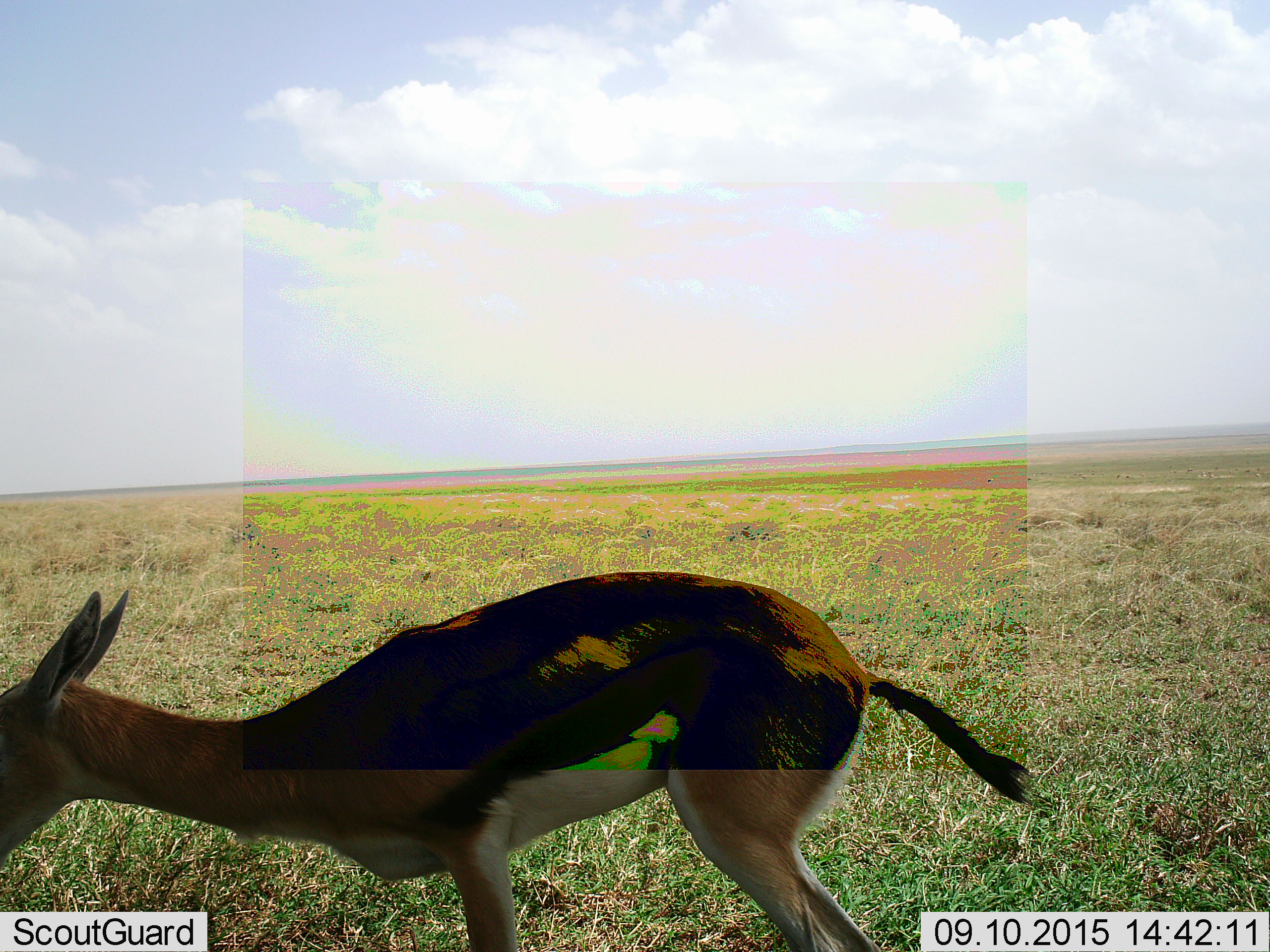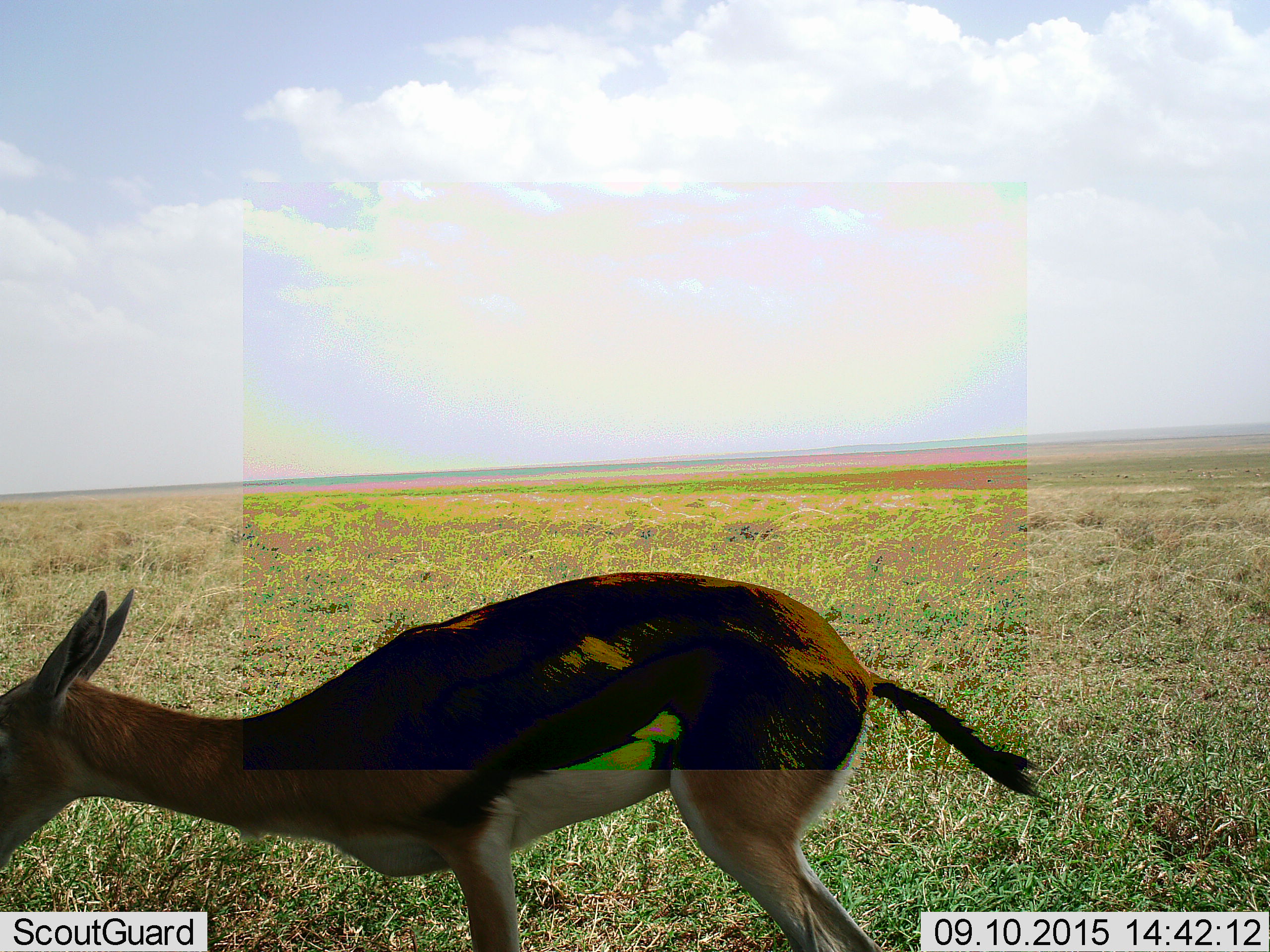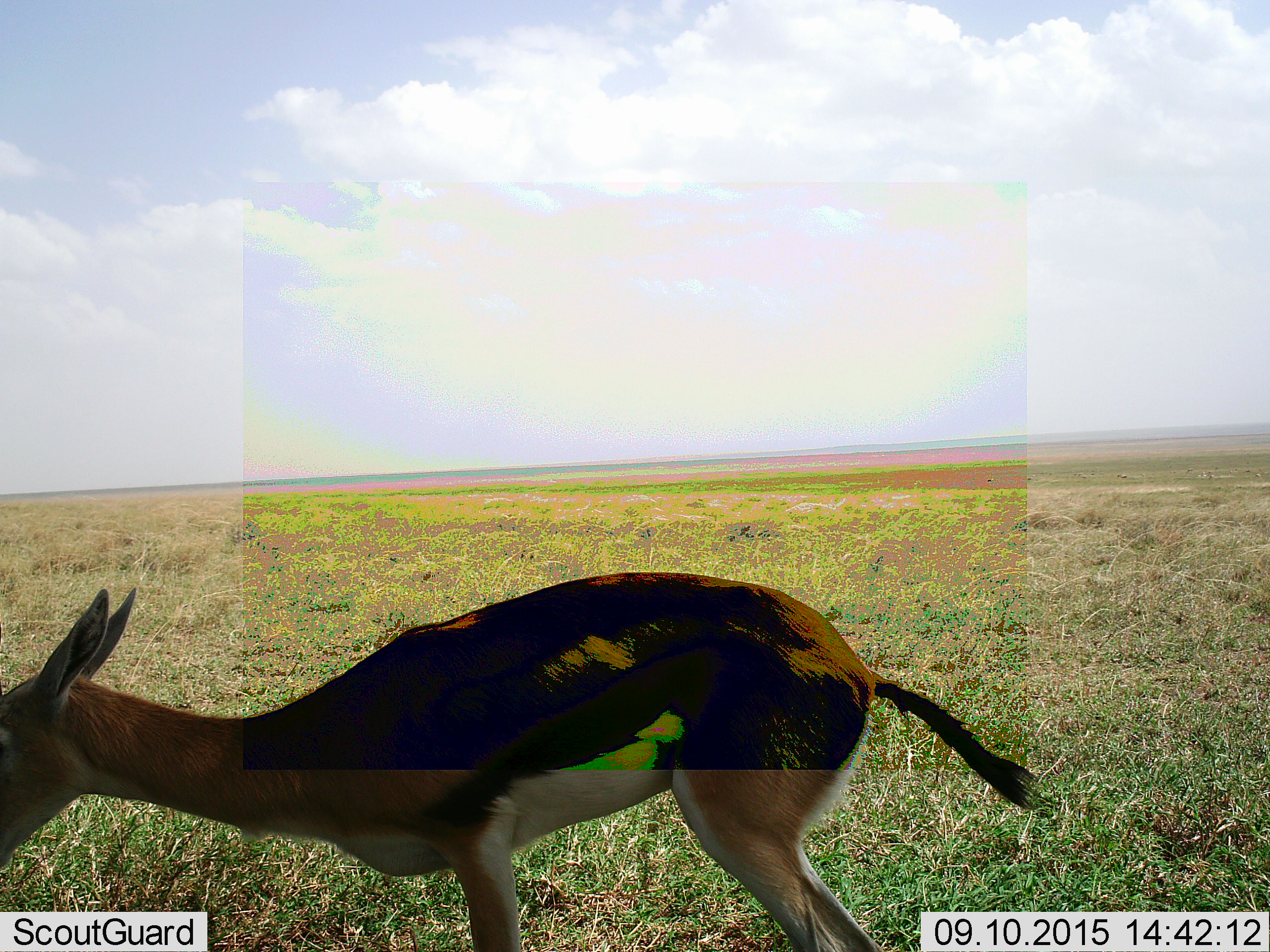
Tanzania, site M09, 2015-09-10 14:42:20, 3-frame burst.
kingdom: Animalia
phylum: Chordata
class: Mammalia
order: Artiodactyla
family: Bovidae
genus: Eudorcas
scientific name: Eudorcas thomsonii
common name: thomson's gazelle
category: gazellethomsons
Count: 1.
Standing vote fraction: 71%.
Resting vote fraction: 0%.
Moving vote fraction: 29%.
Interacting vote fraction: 0%.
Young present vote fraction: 0%.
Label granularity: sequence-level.